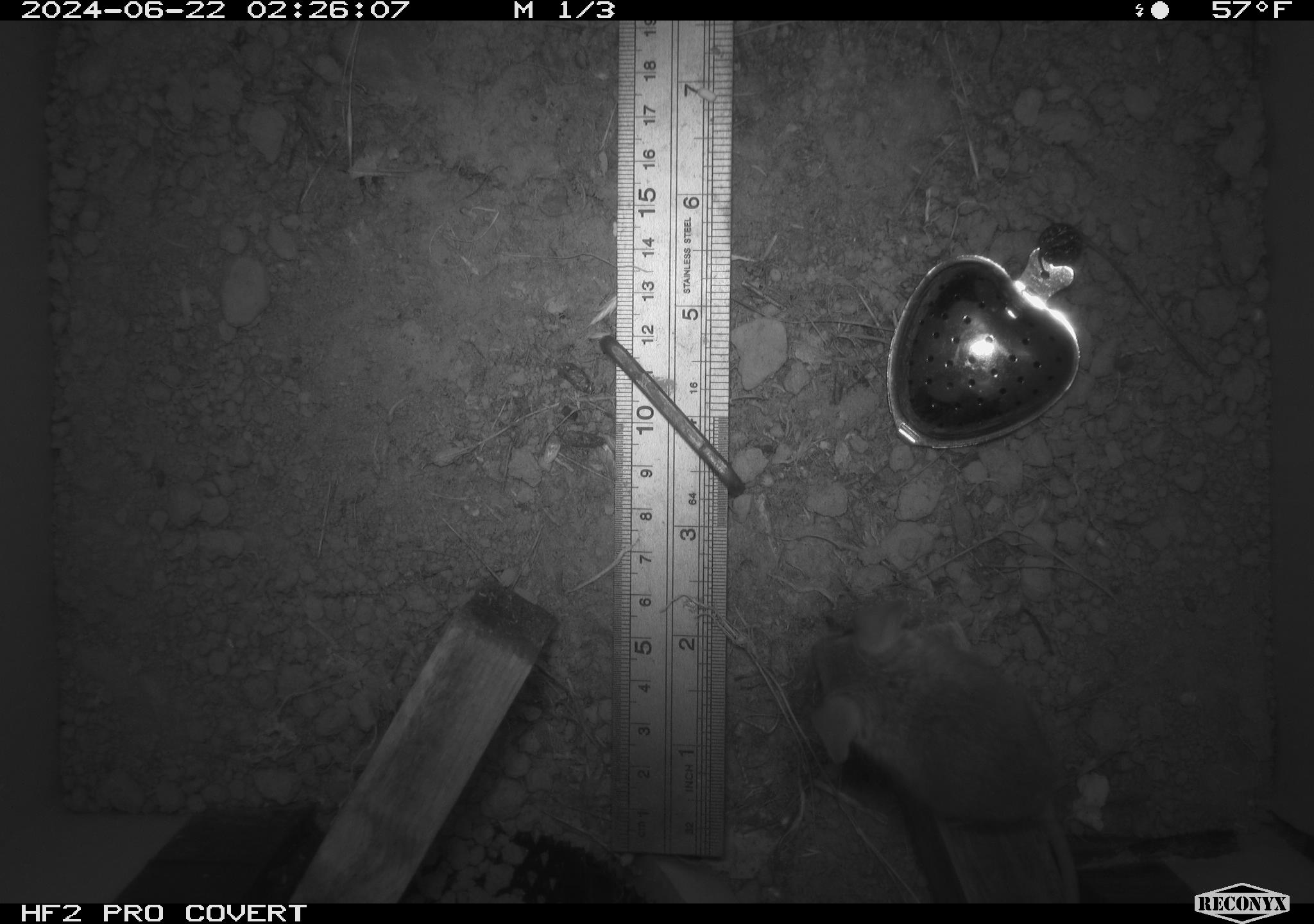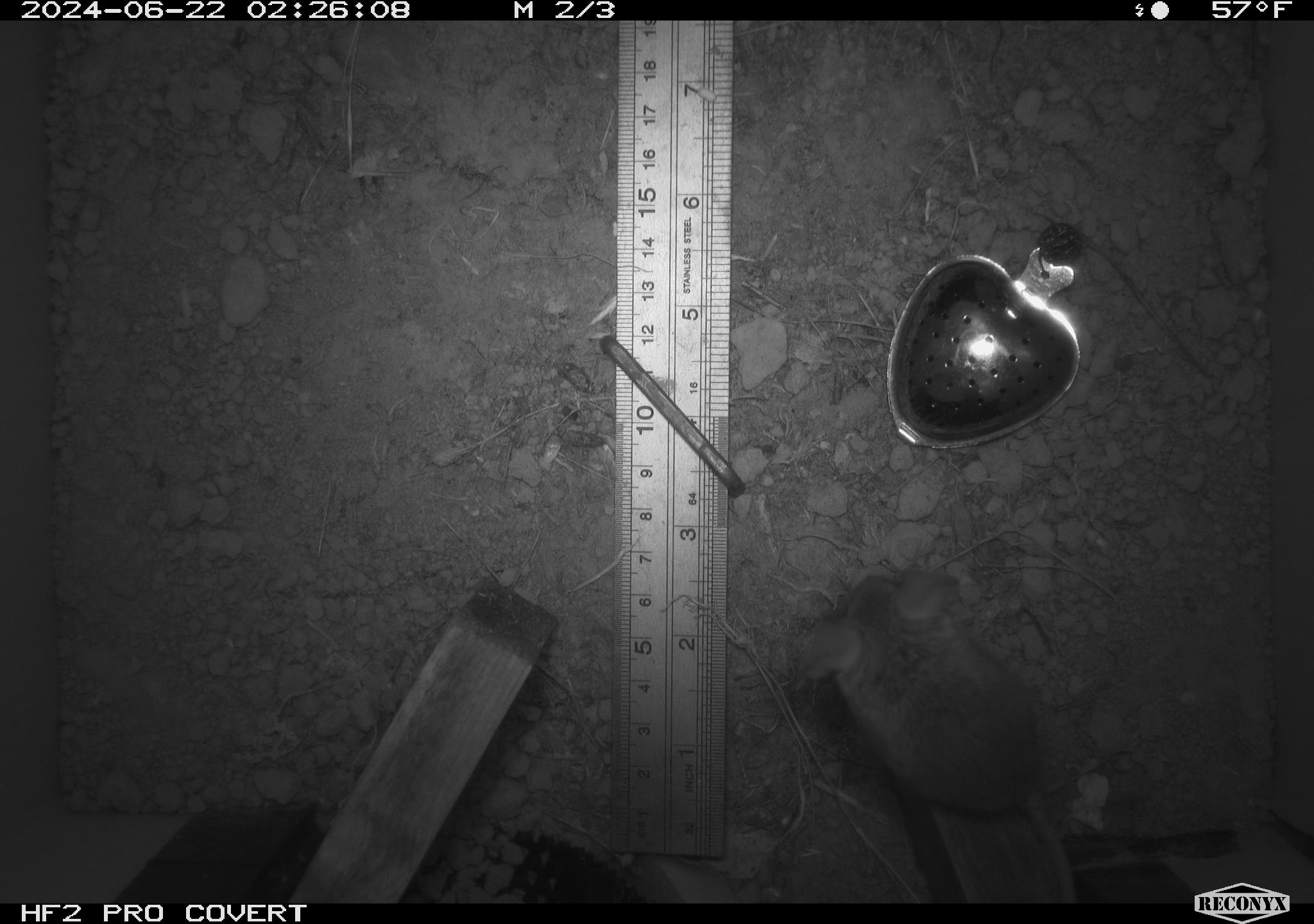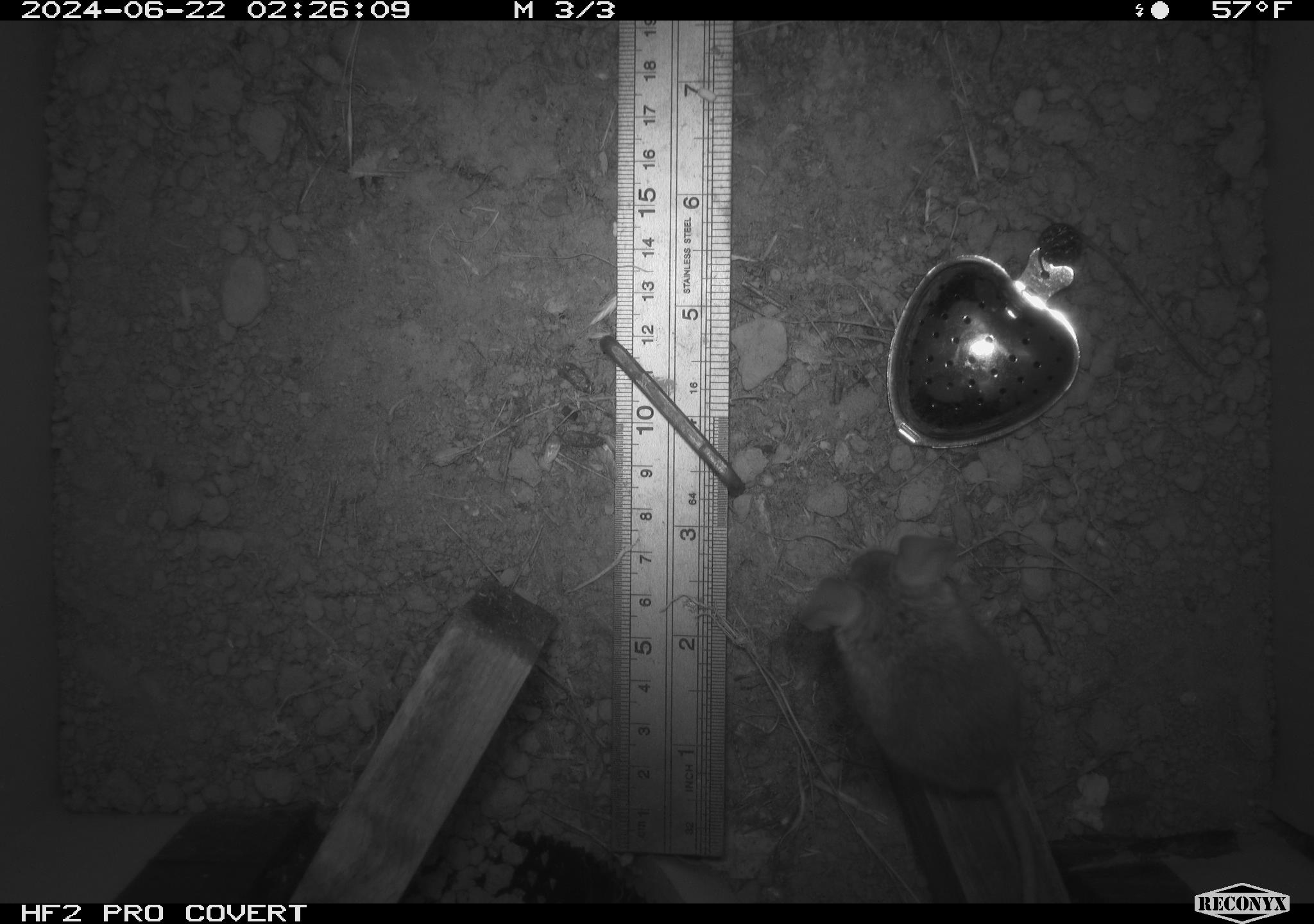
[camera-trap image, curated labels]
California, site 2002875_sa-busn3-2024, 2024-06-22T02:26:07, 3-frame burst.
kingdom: Animalia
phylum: Chordata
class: Mammalia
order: Rodentia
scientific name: Rodentia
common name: mouse species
Mouse species (Rodentia).